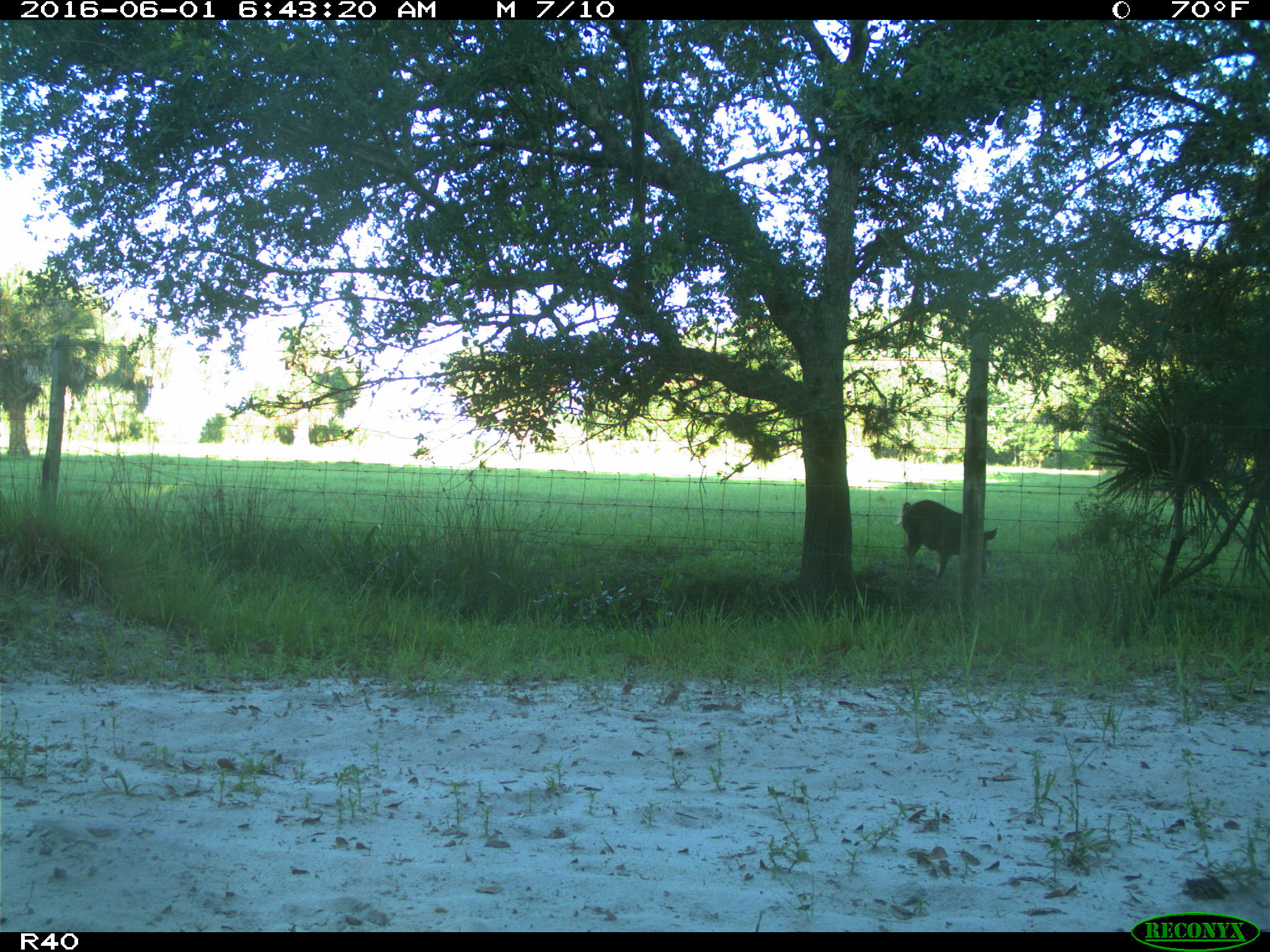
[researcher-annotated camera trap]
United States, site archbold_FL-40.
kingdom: Animalia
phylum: Chordata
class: Mammalia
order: Artiodactyla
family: Suidae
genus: Sus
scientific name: Sus scrofa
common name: wild boar